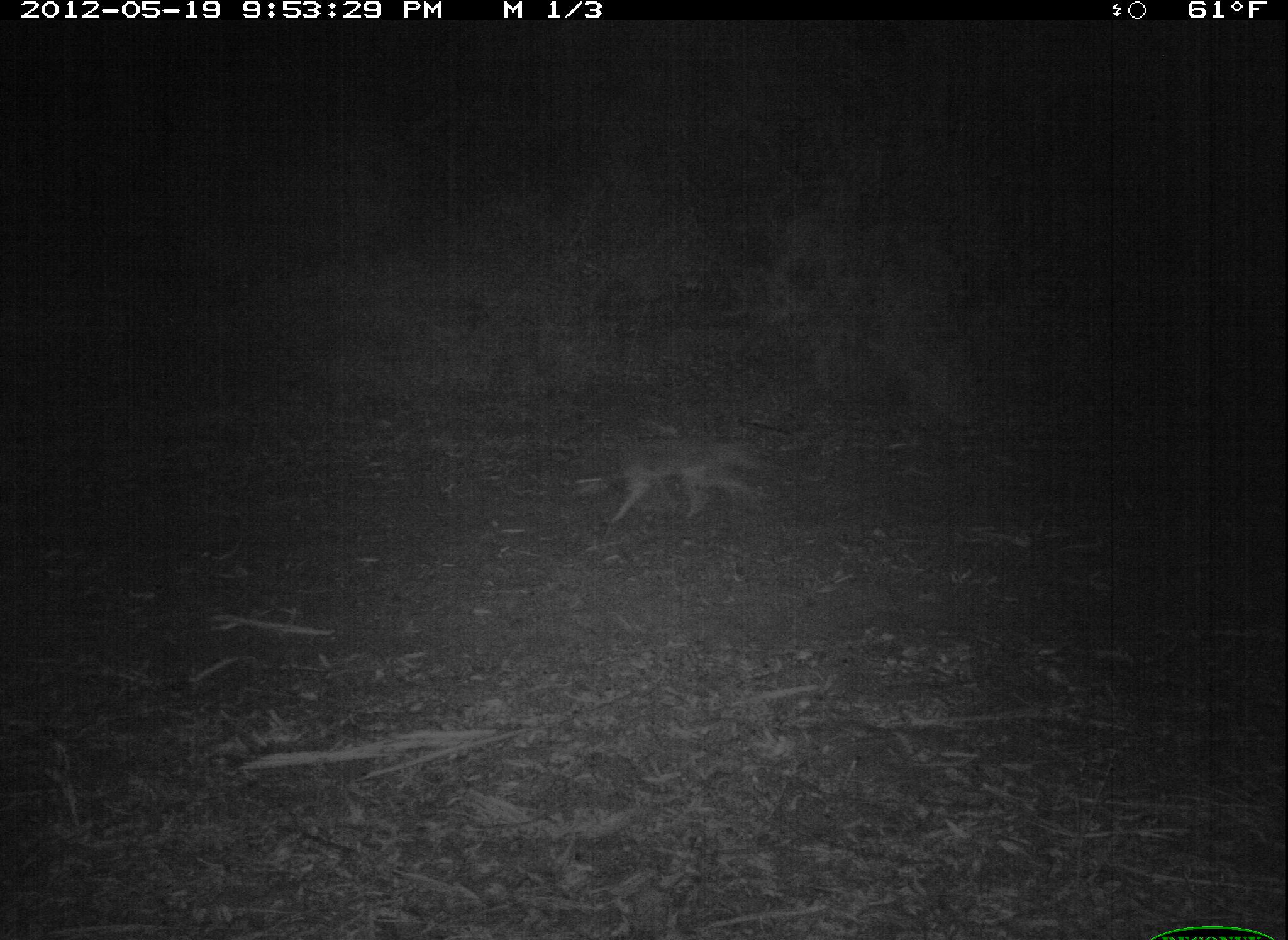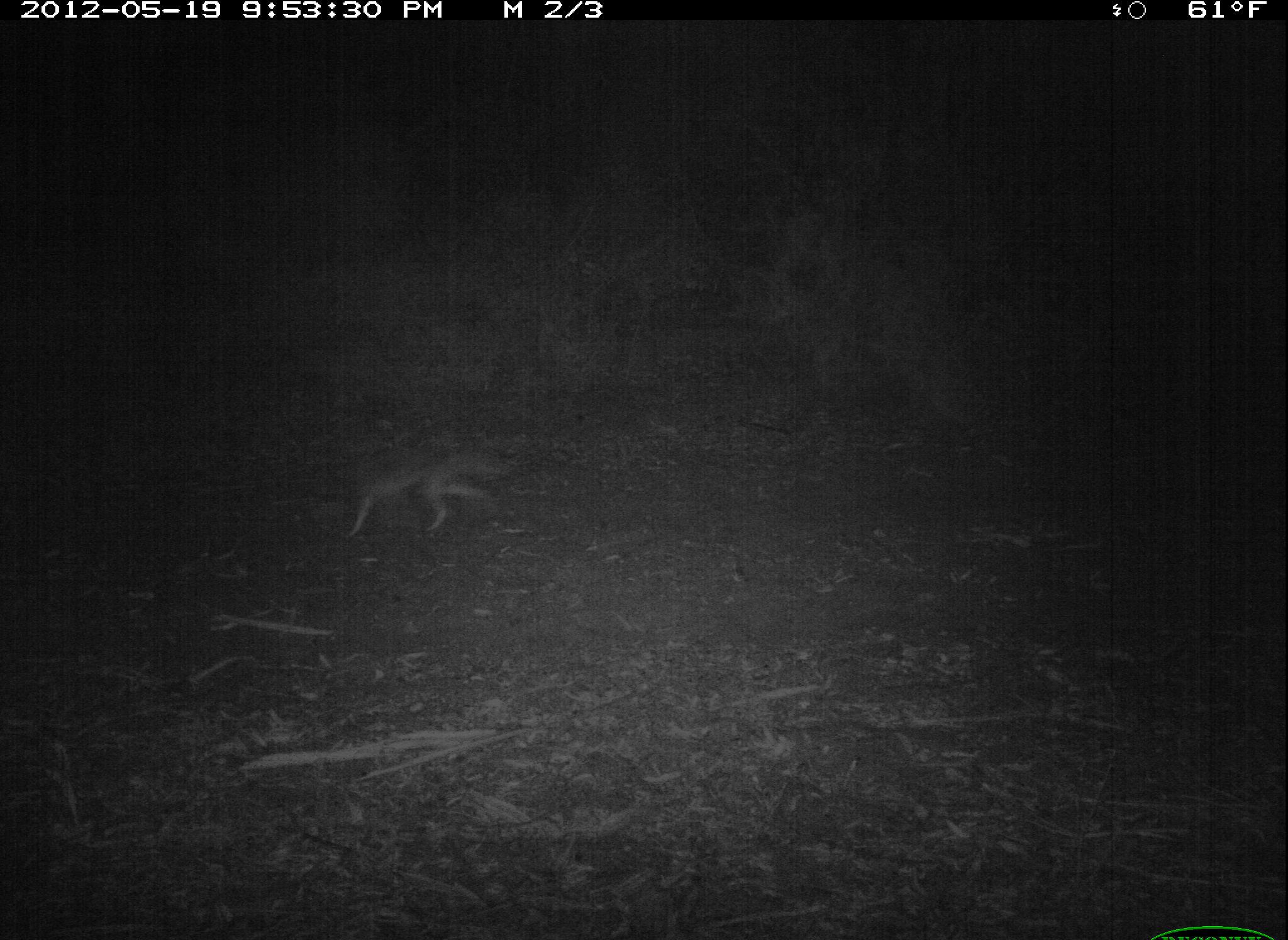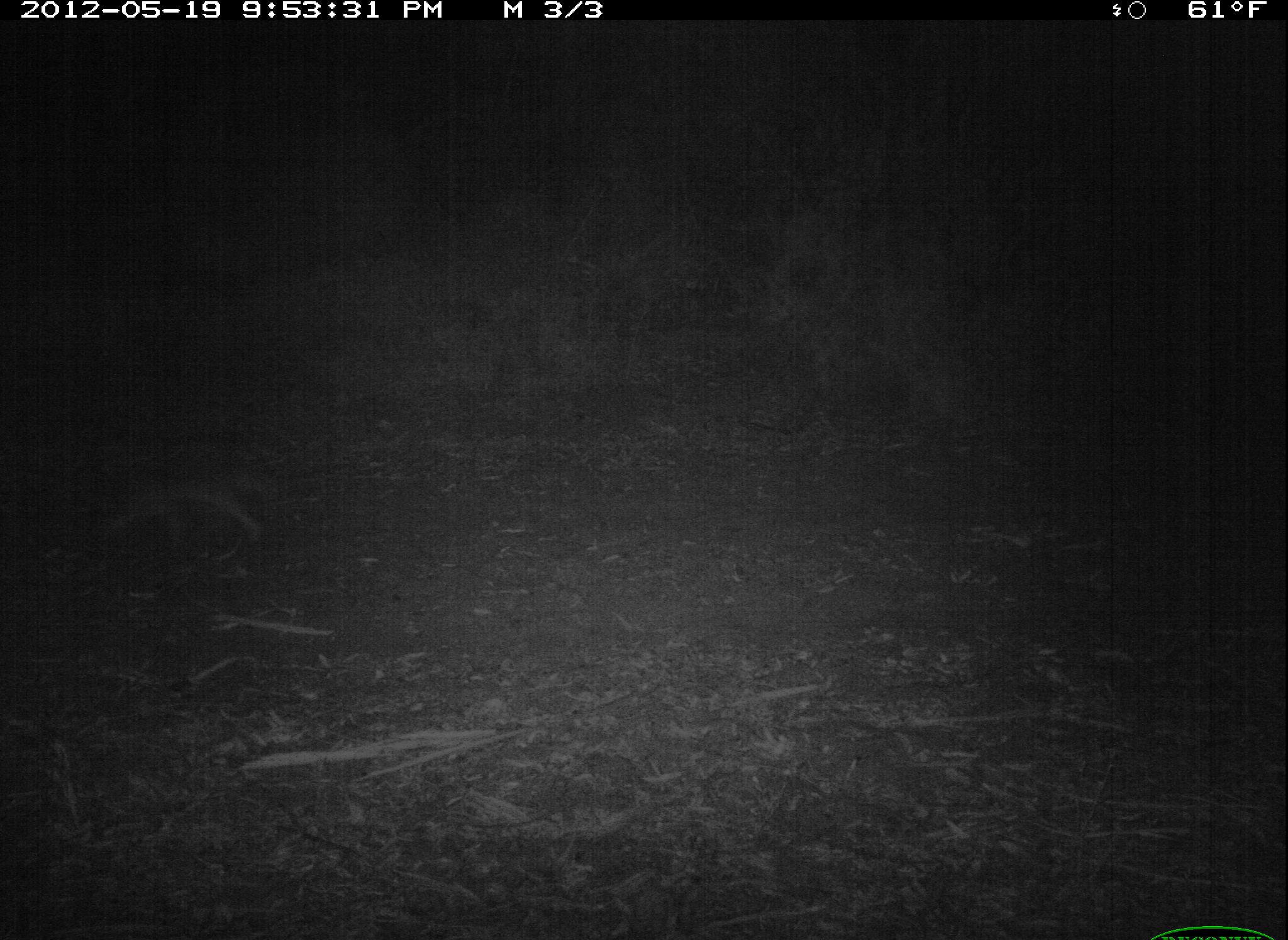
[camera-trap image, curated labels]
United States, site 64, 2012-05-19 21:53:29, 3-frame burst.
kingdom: Animalia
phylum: Chordata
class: Mammalia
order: Carnivora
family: Canidae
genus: Canis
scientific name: Canis latrans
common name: coyote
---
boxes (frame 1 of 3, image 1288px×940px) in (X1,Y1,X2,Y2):
coyote: (592,432,759,527)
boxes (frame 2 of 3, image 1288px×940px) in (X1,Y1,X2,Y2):
coyote: (332,440,513,546)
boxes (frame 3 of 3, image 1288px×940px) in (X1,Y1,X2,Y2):
coyote: (71,446,275,551)